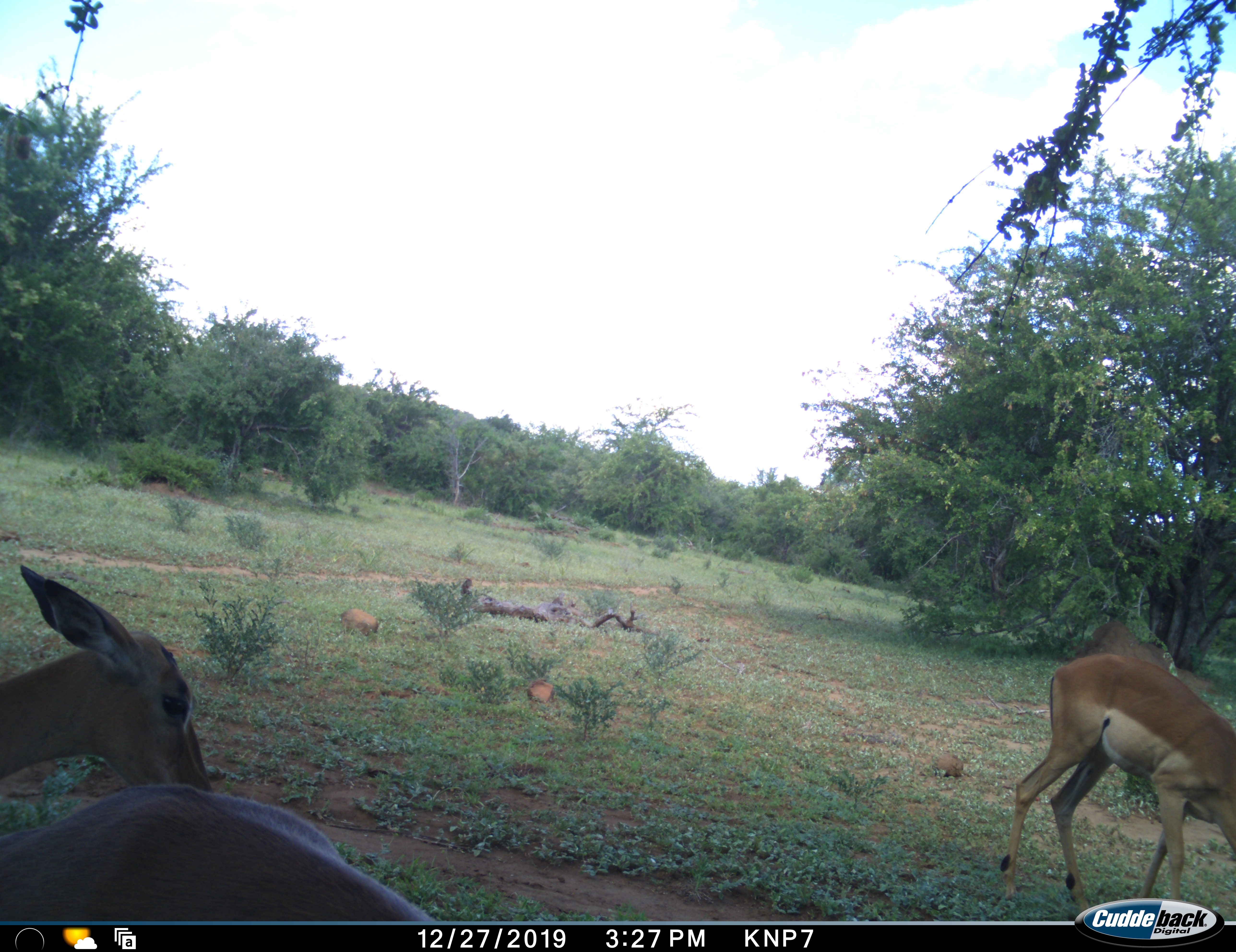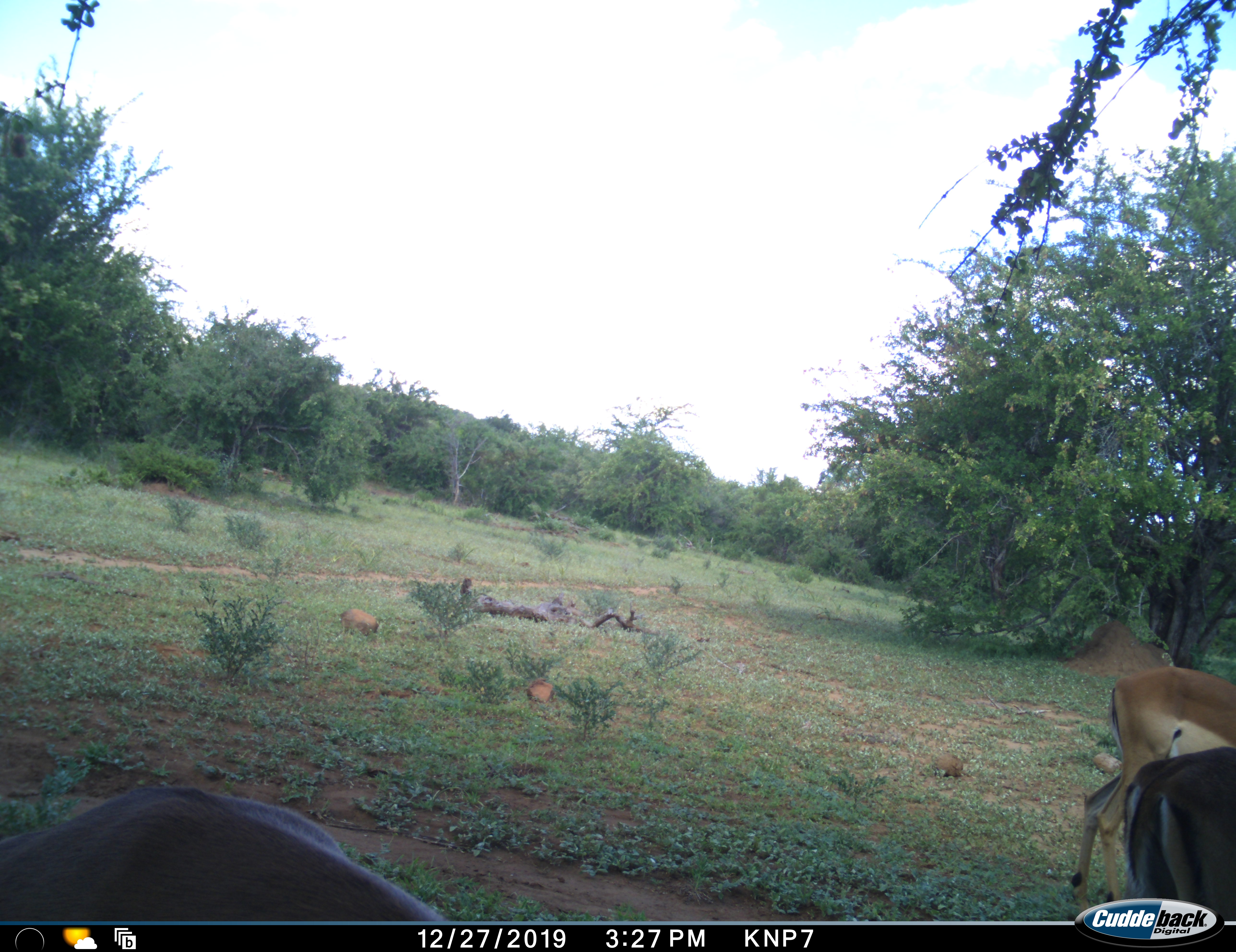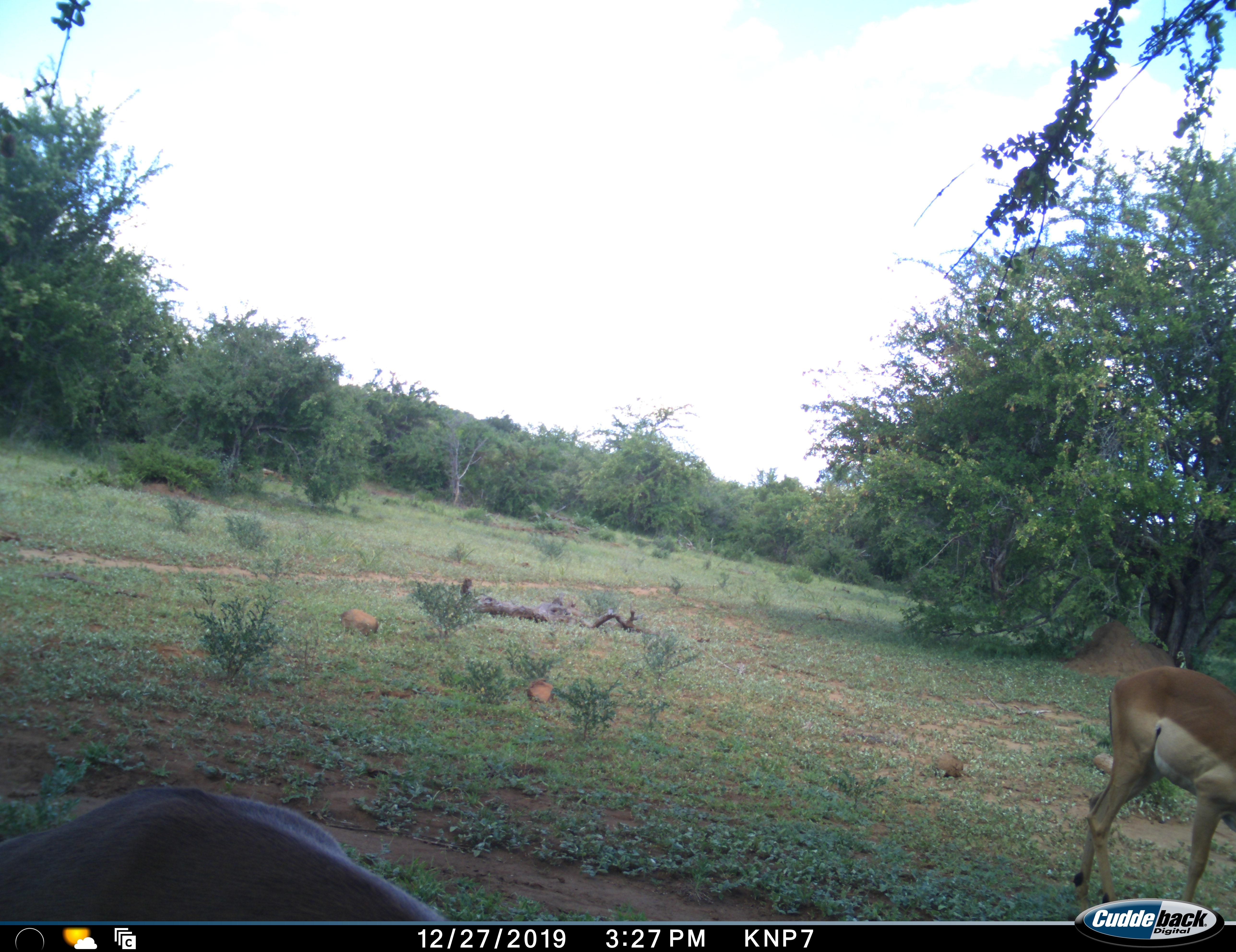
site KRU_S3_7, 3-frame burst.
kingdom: Animalia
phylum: Chordata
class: Mammalia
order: Artiodactyla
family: Bovidae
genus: Aepyceros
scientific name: Aepyceros melampus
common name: impala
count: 4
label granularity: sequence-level